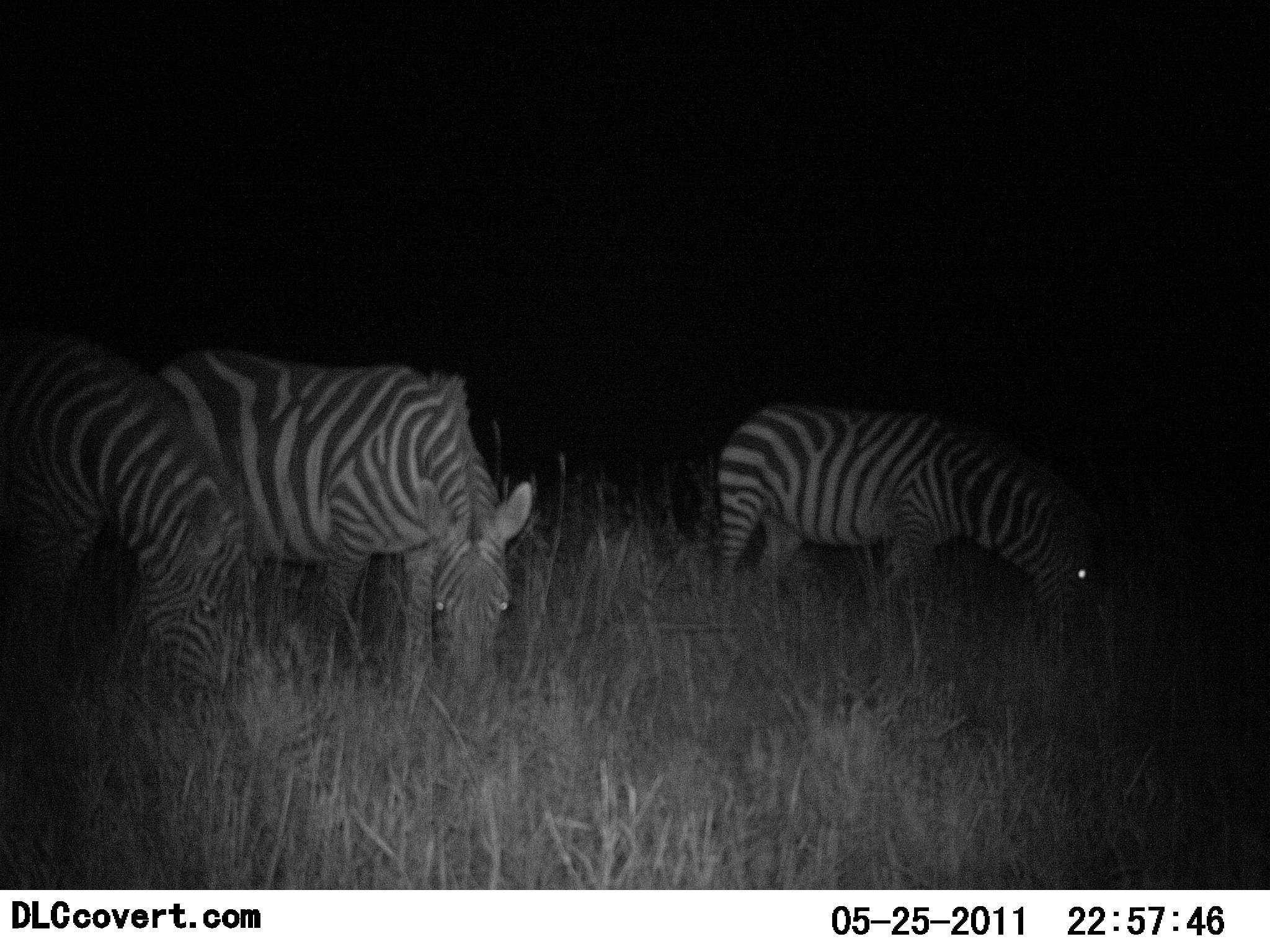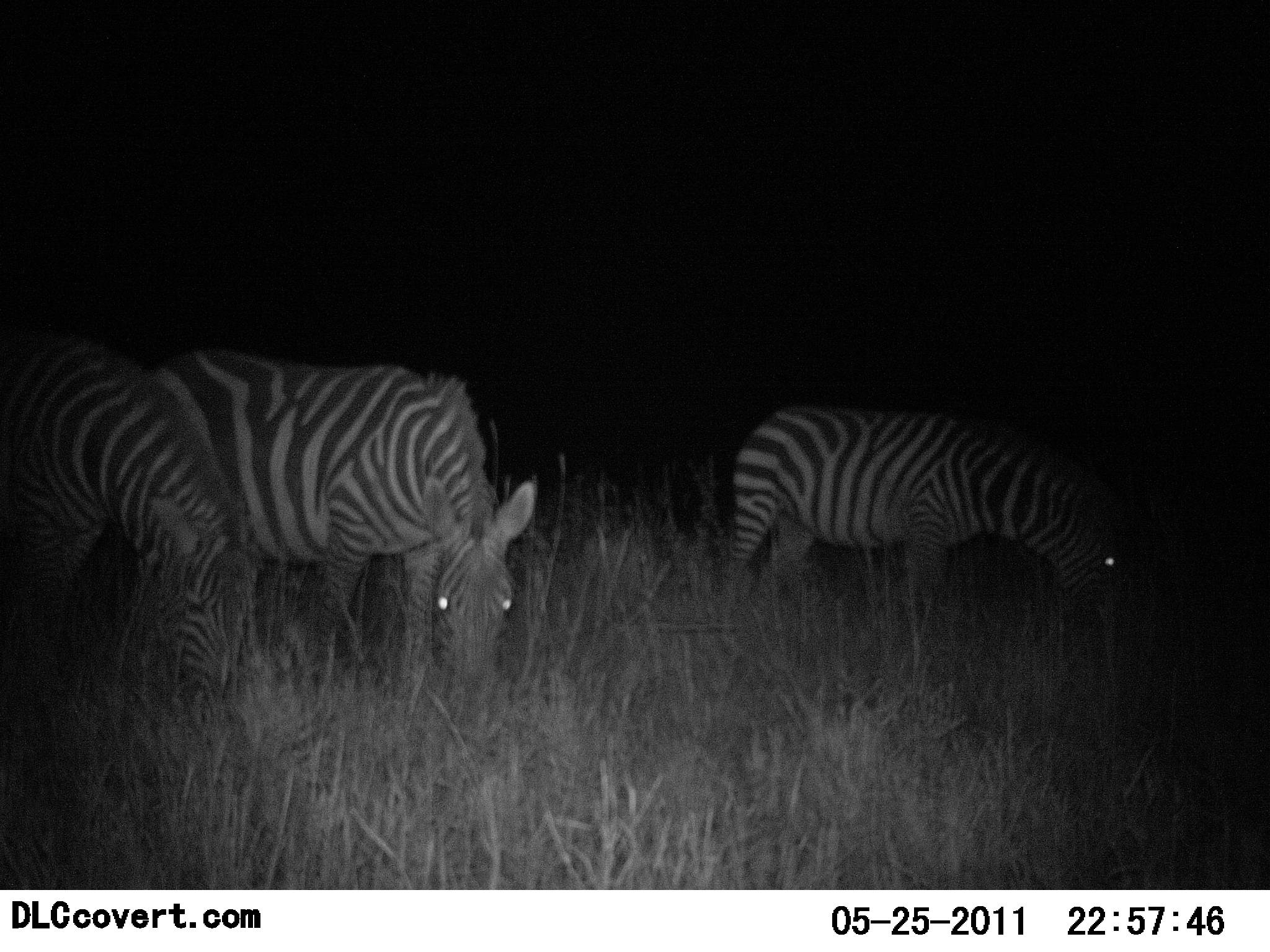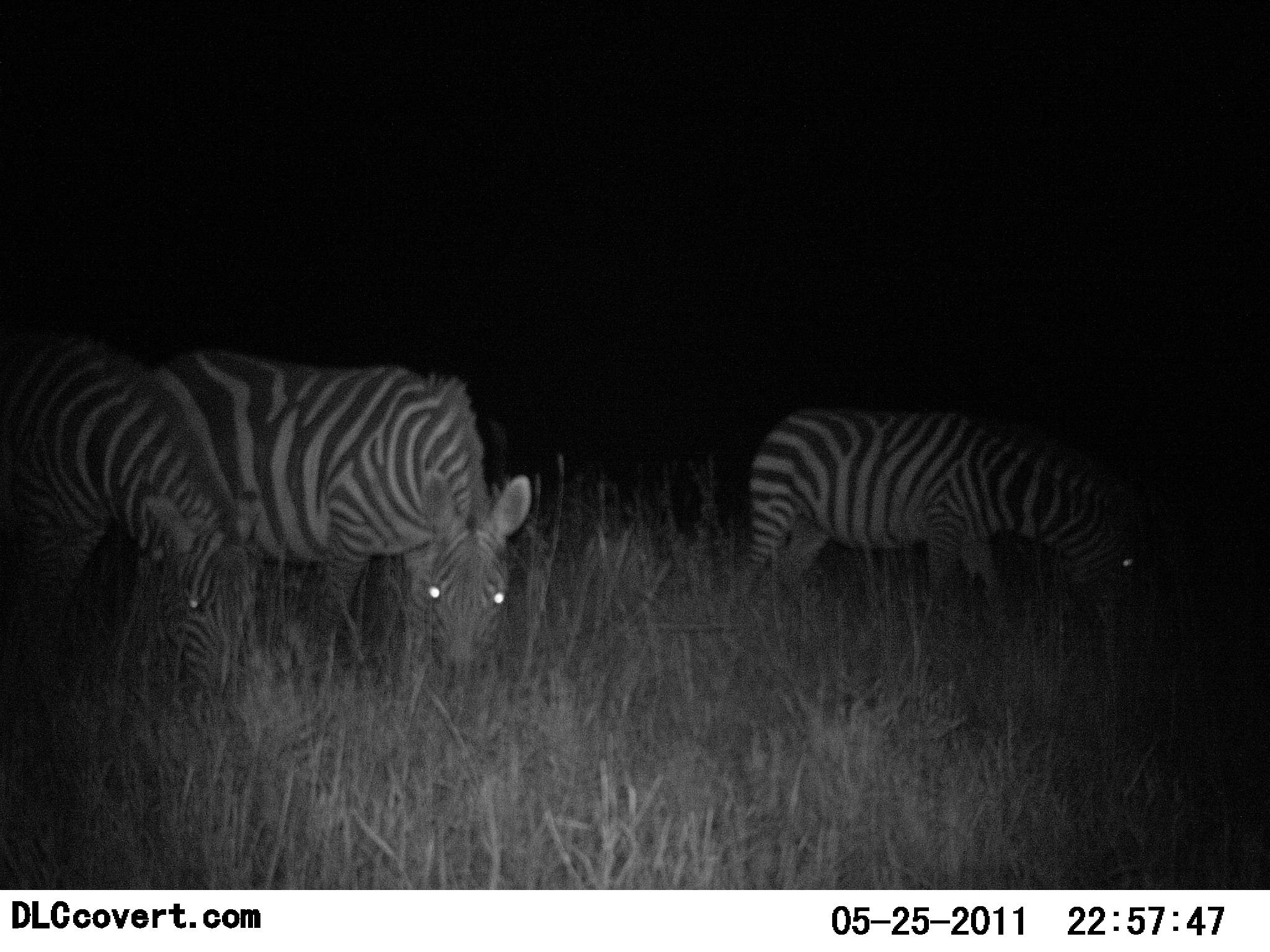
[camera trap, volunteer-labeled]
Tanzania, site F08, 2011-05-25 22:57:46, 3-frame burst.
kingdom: Animalia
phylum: Chordata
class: Mammalia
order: Perissodactyla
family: Equidae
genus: Equus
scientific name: Equus quagga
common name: plains zebra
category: zebra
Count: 3.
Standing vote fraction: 27%.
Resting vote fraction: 0%.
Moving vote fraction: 18%.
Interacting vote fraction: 0%.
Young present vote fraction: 0%.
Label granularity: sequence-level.